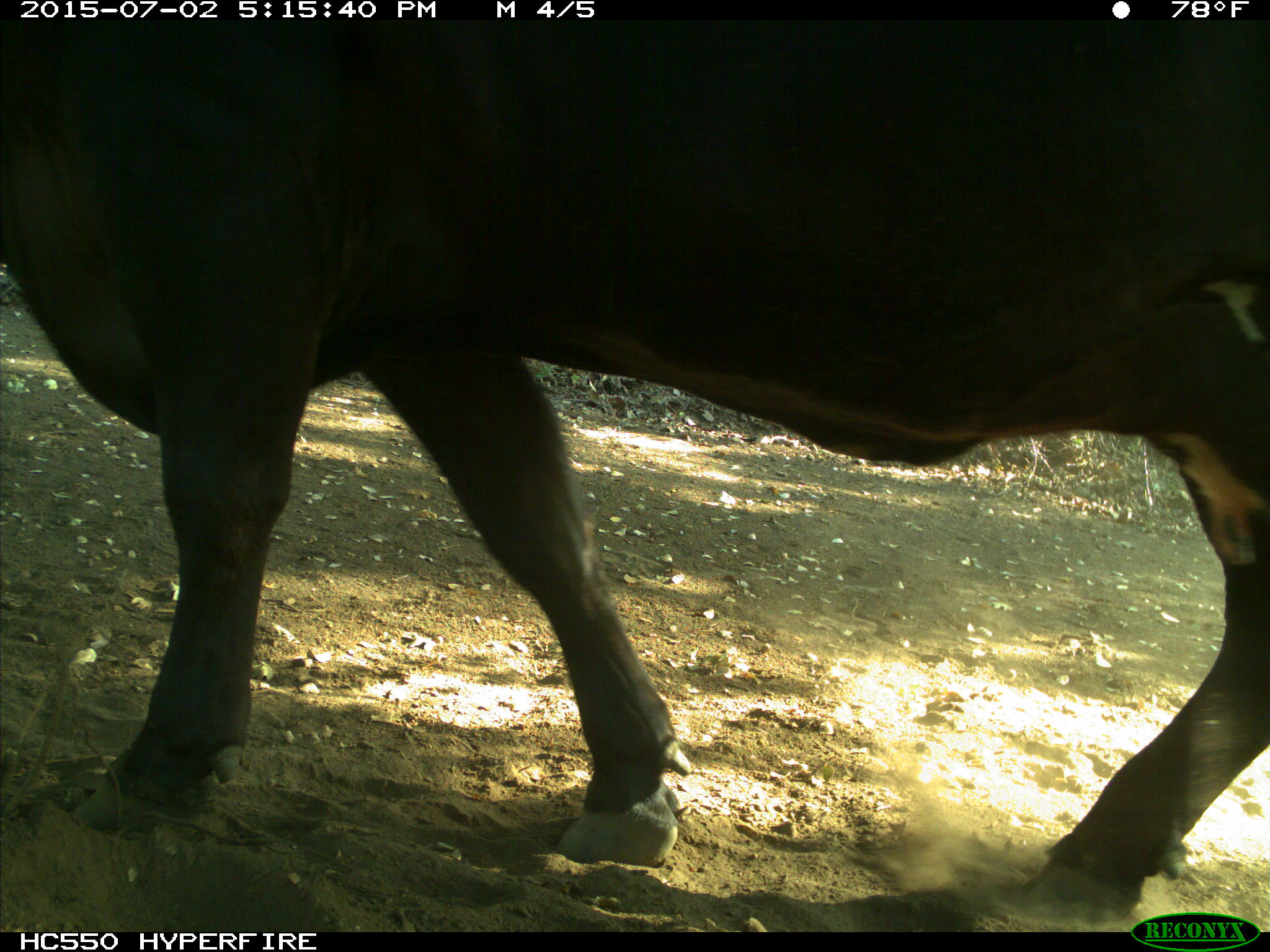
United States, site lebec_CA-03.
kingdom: Animalia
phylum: Chordata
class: Mammalia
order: Artiodactyla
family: Bovidae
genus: Bos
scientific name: Bos taurus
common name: domestic cow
Bos taurus (domestic cow).